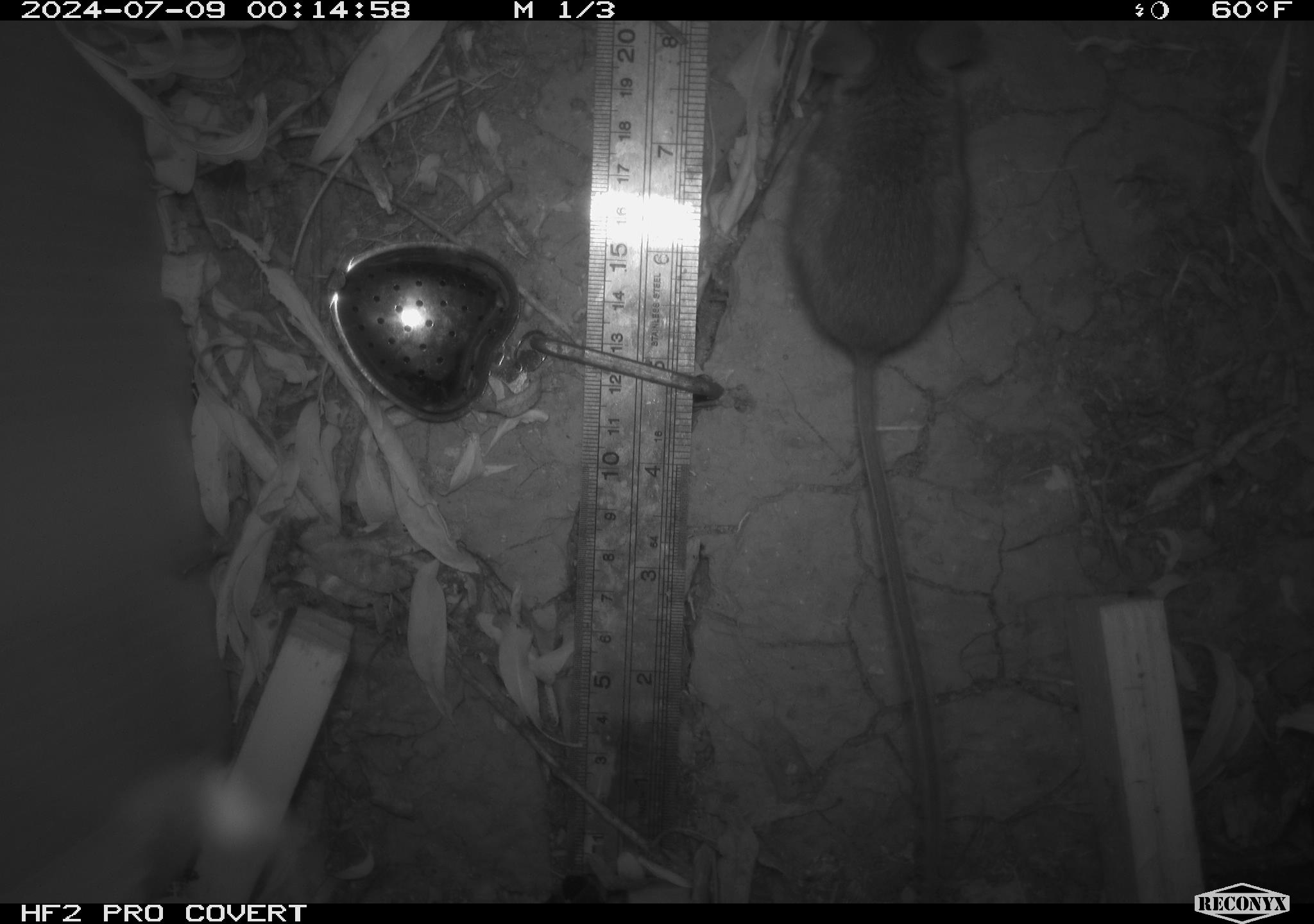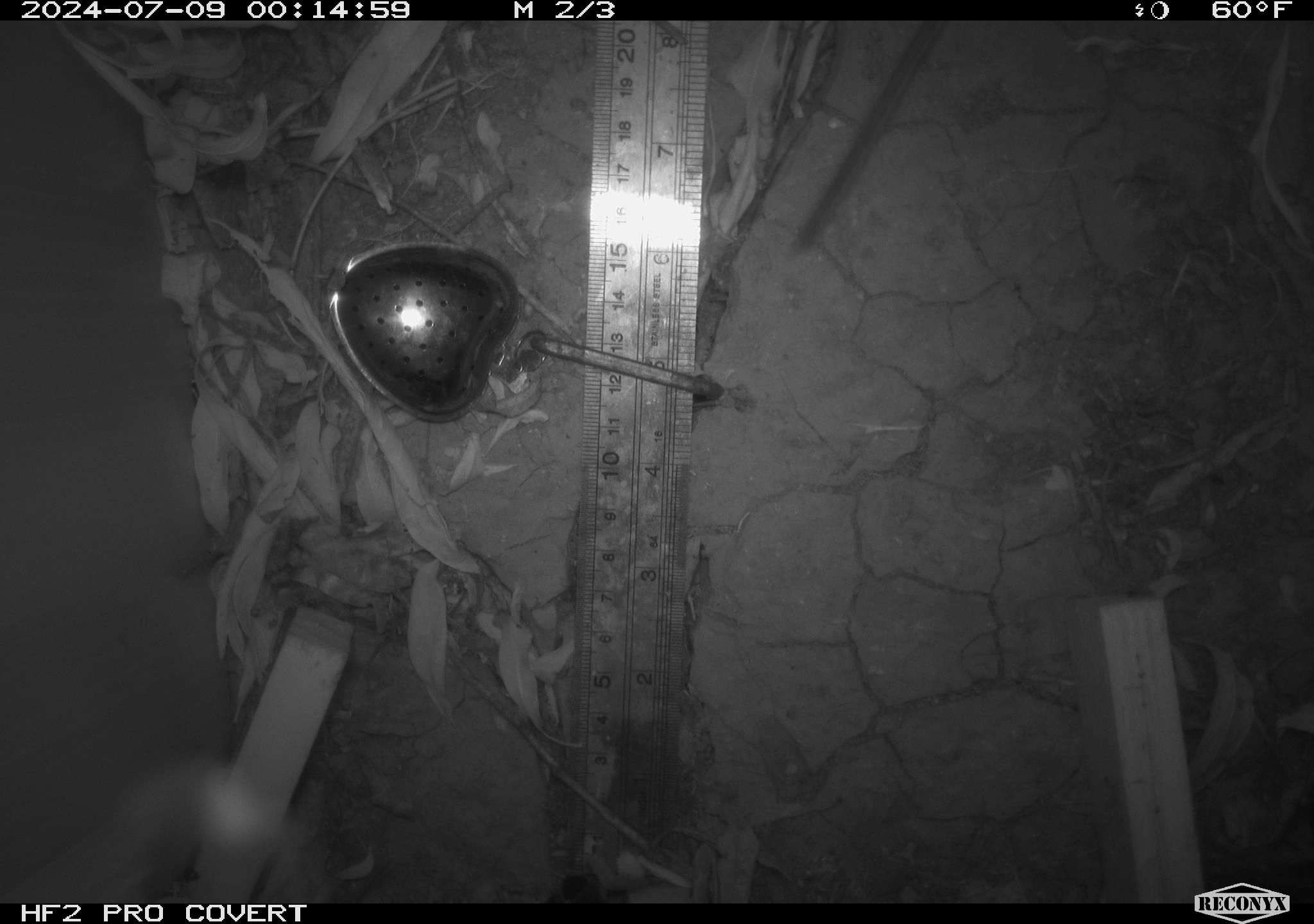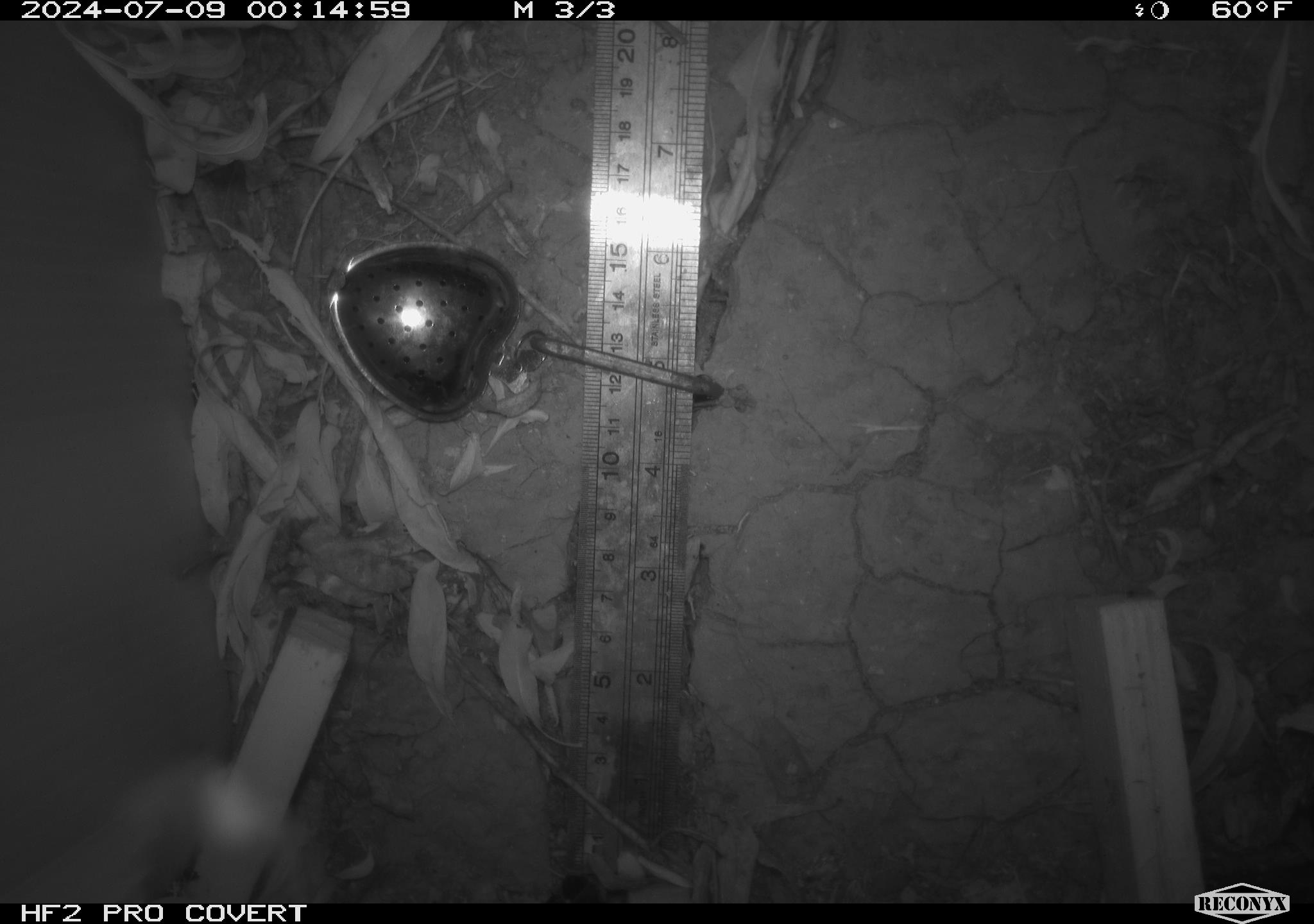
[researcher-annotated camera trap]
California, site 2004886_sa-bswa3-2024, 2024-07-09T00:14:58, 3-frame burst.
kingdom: Animalia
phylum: Chordata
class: Mammalia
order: Rodentia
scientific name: Rodentia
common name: mouse species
Mouse species (Rodentia).